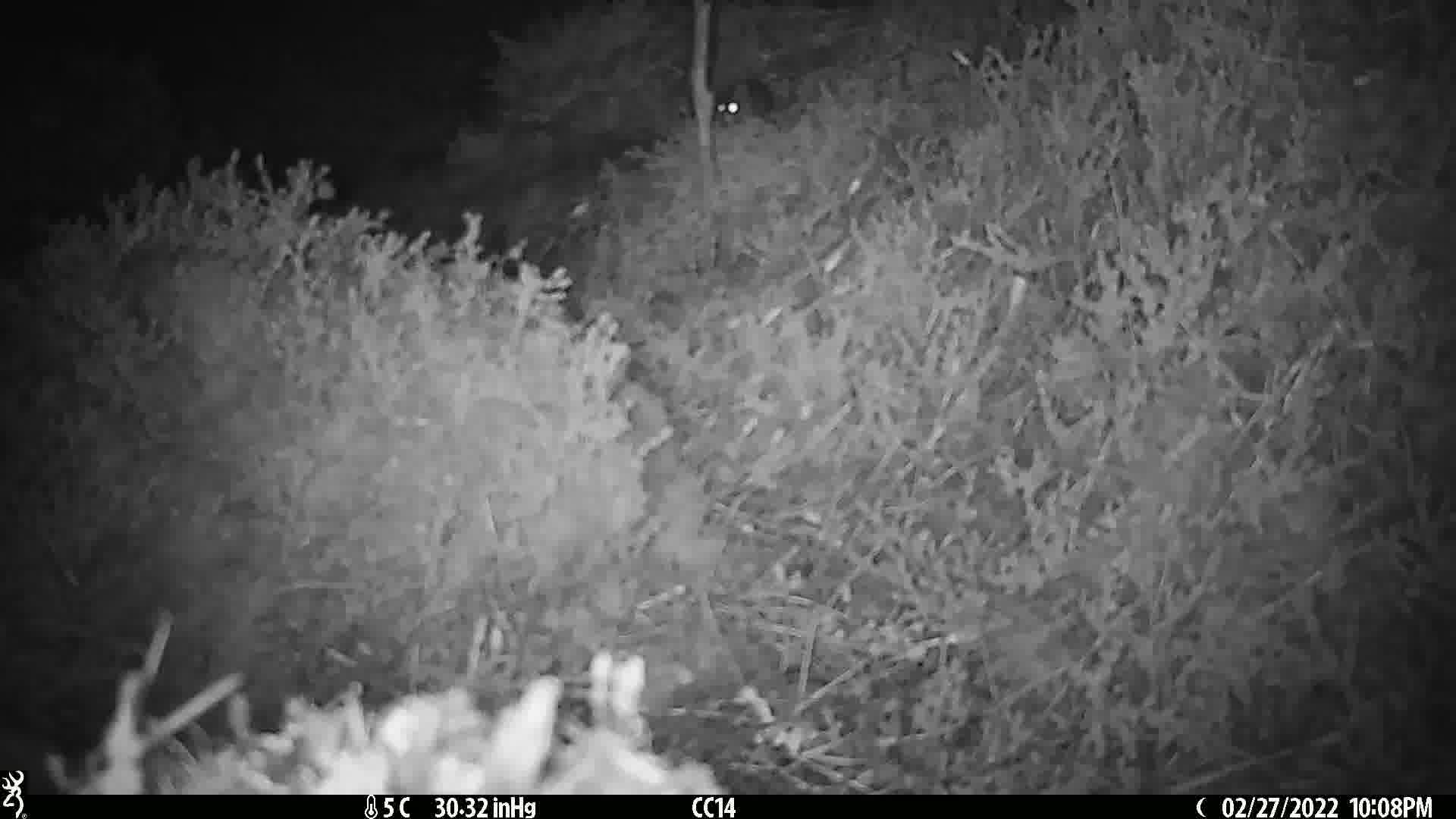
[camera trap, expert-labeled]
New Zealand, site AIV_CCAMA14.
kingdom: Animalia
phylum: Chordata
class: Mammalia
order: Rodentia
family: Muridae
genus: Mus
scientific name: Mus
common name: mouse